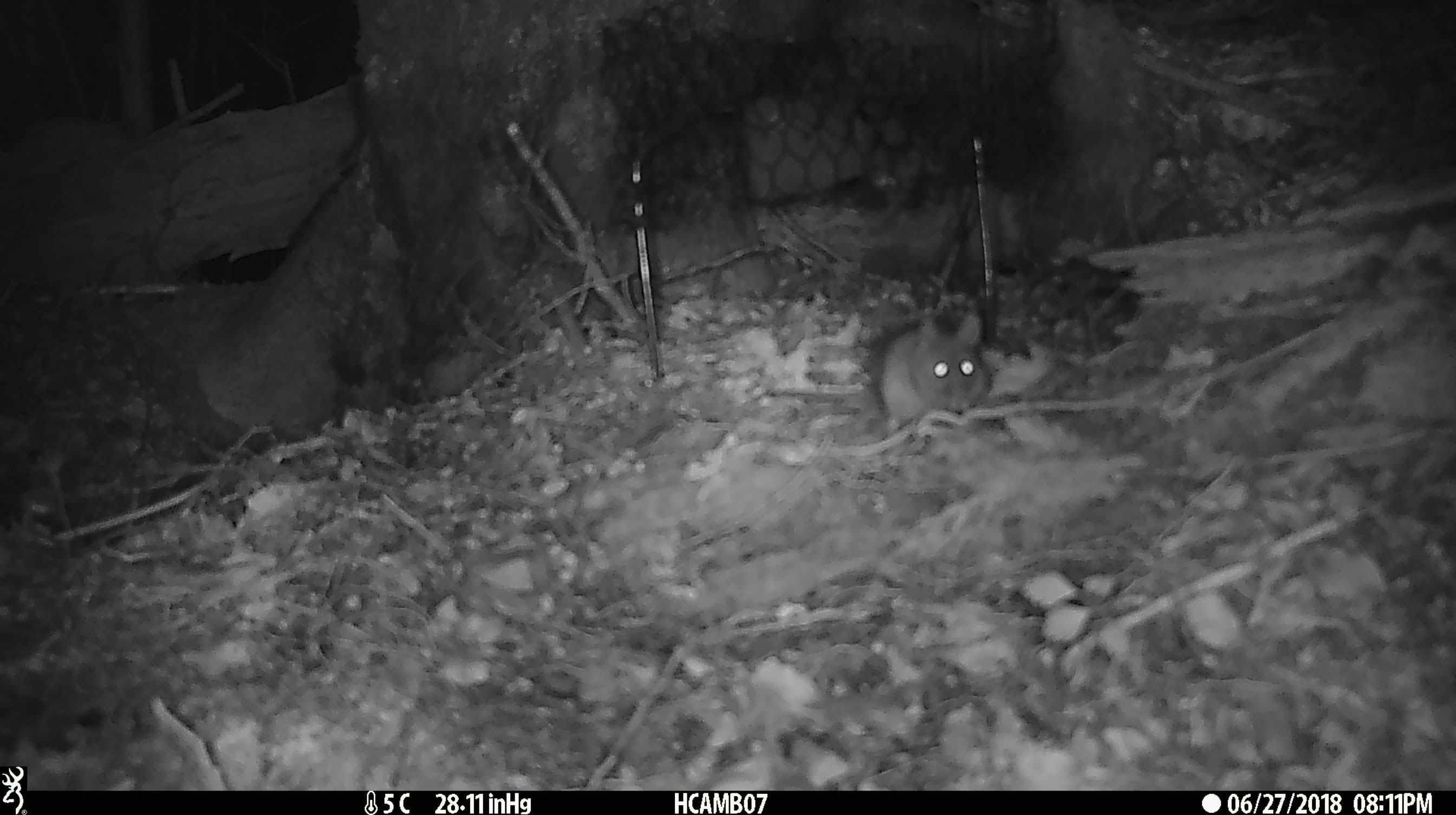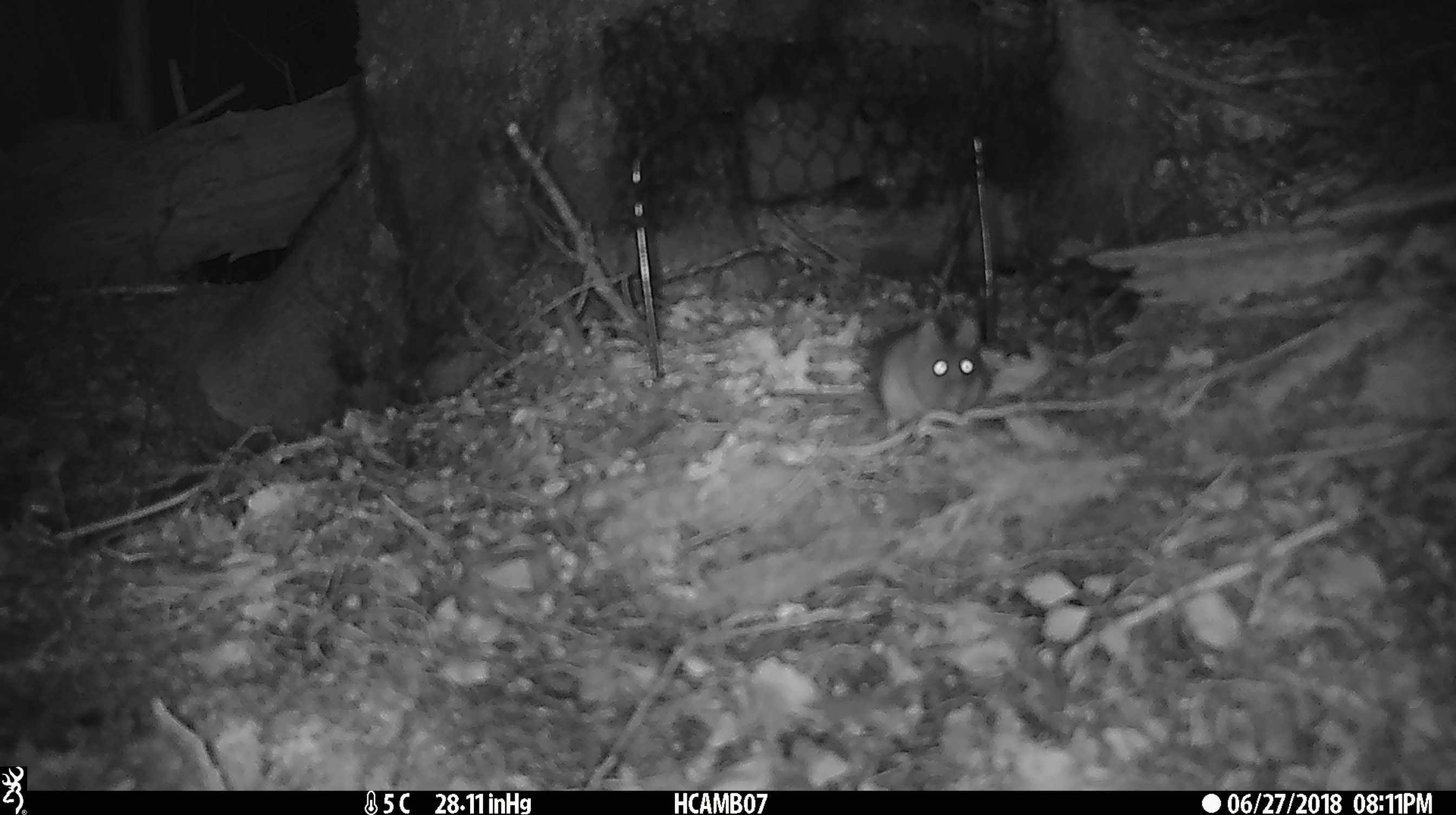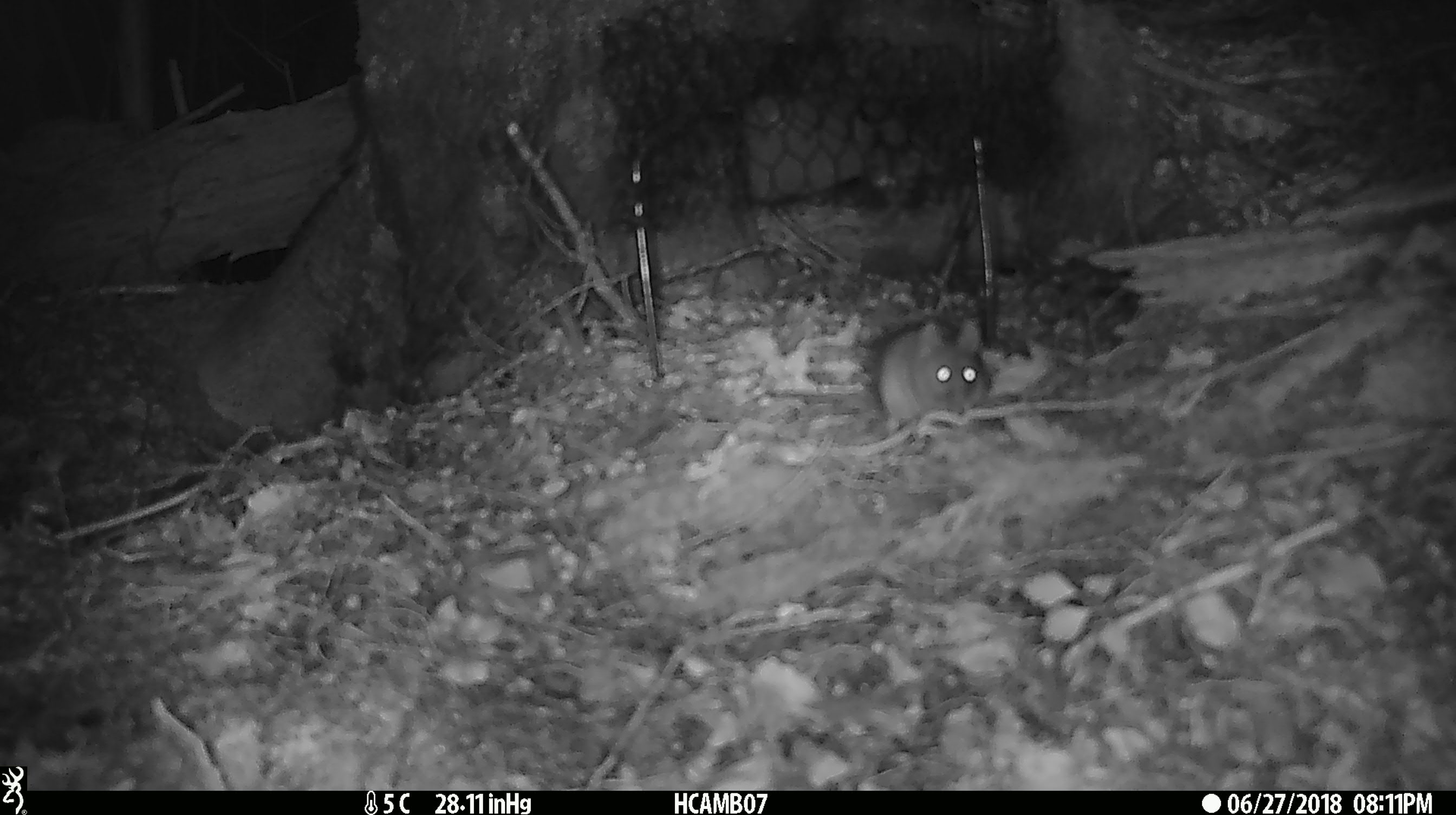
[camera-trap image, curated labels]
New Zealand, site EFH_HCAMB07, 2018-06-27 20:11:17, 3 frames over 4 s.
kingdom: Animalia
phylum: Chordata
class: Mammalia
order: Rodentia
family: Muridae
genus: Mus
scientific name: Mus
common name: mouse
Mouse (Mus).